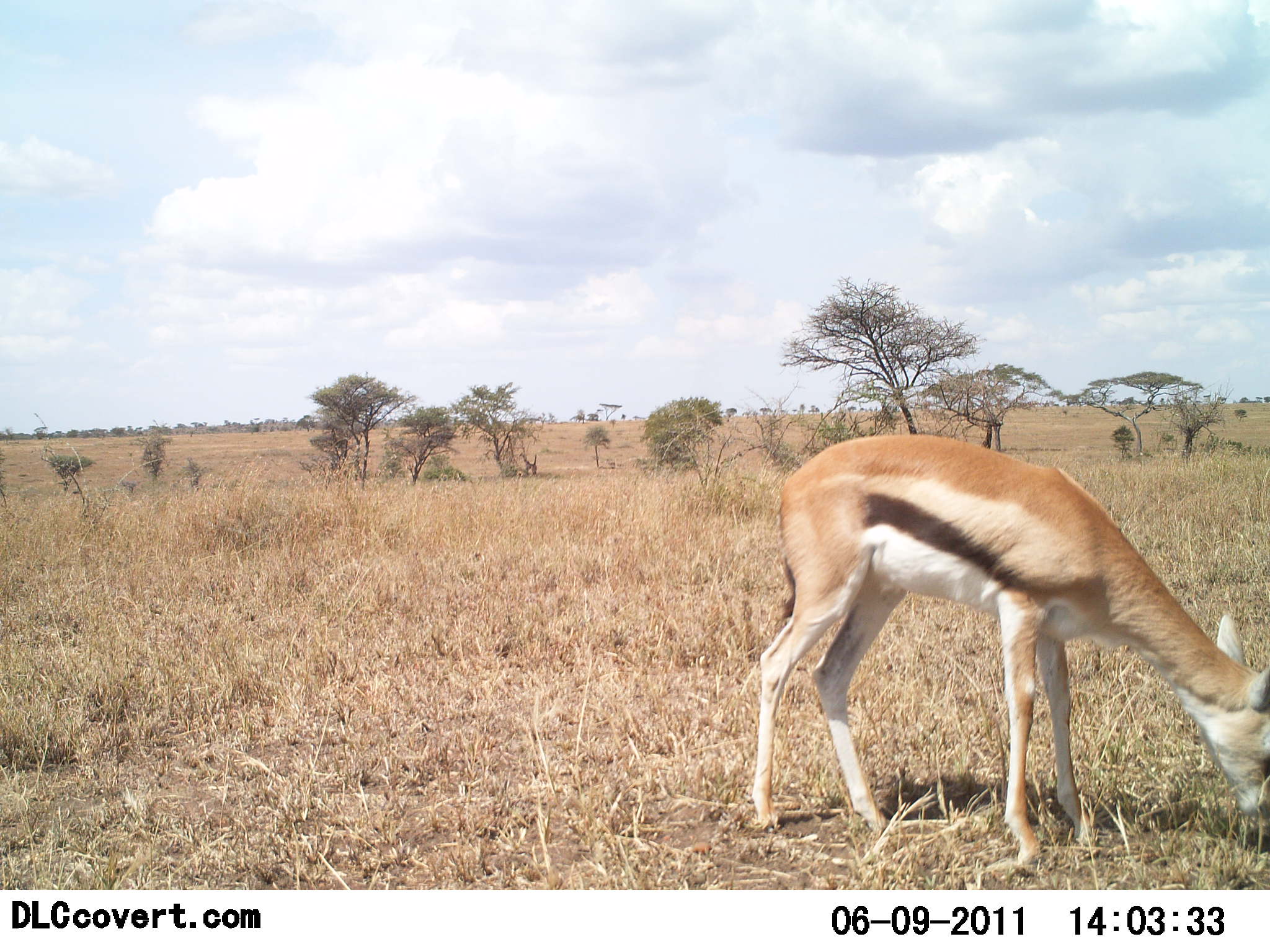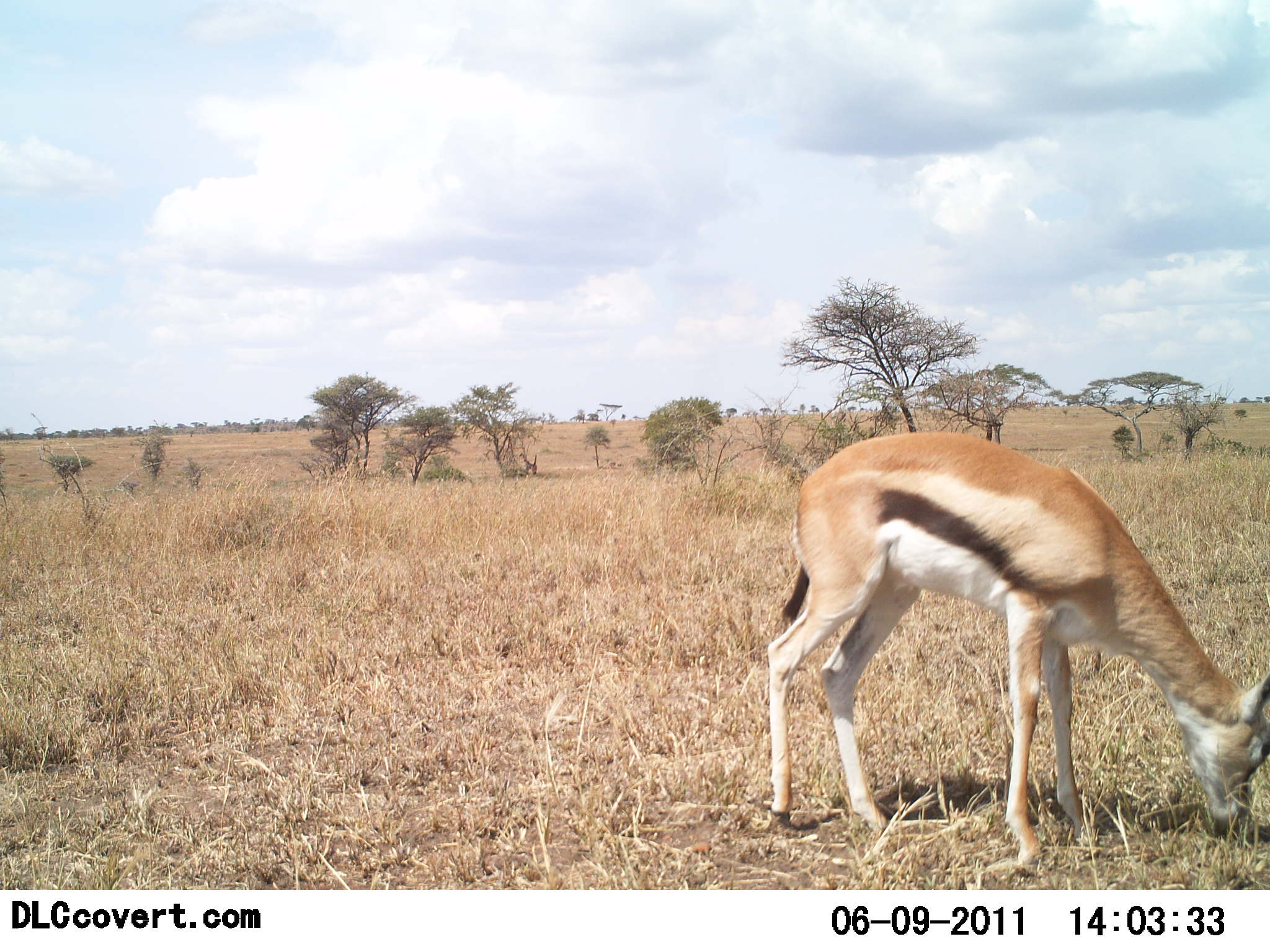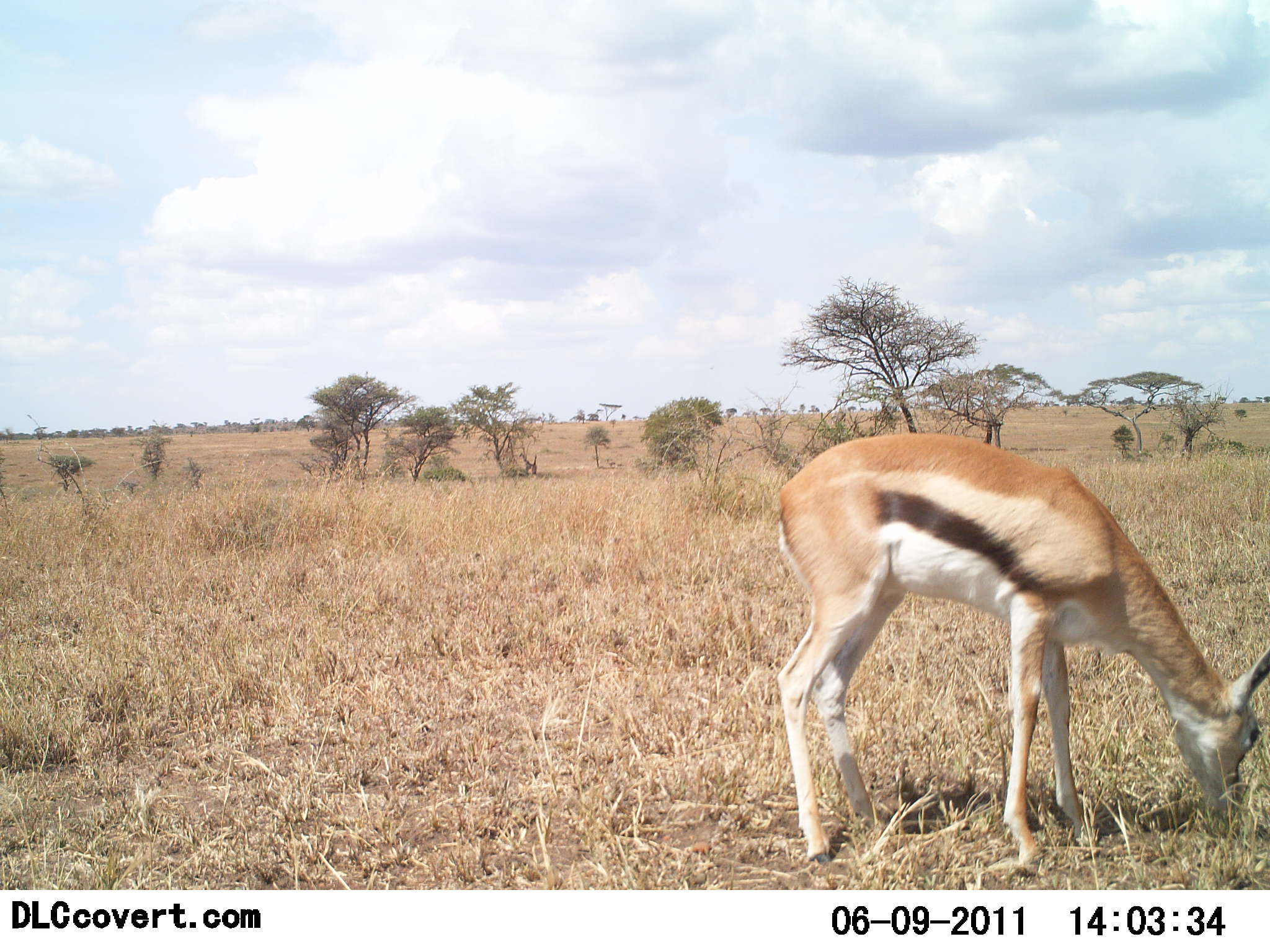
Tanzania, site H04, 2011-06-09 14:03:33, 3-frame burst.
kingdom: Animalia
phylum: Chordata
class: Mammalia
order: Artiodactyla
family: Bovidae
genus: Eudorcas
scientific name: Eudorcas thomsonii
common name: thomson's gazelle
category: gazellethomsons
Gazellethomsons (thomson's gazelle) (Eudorcas thomsonii), count 1. Behavior (volunteer vote fractions): standing 14%, resting 0%, moving 0%, interacting 0%. Young present (vote fraction): 0%. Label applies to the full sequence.